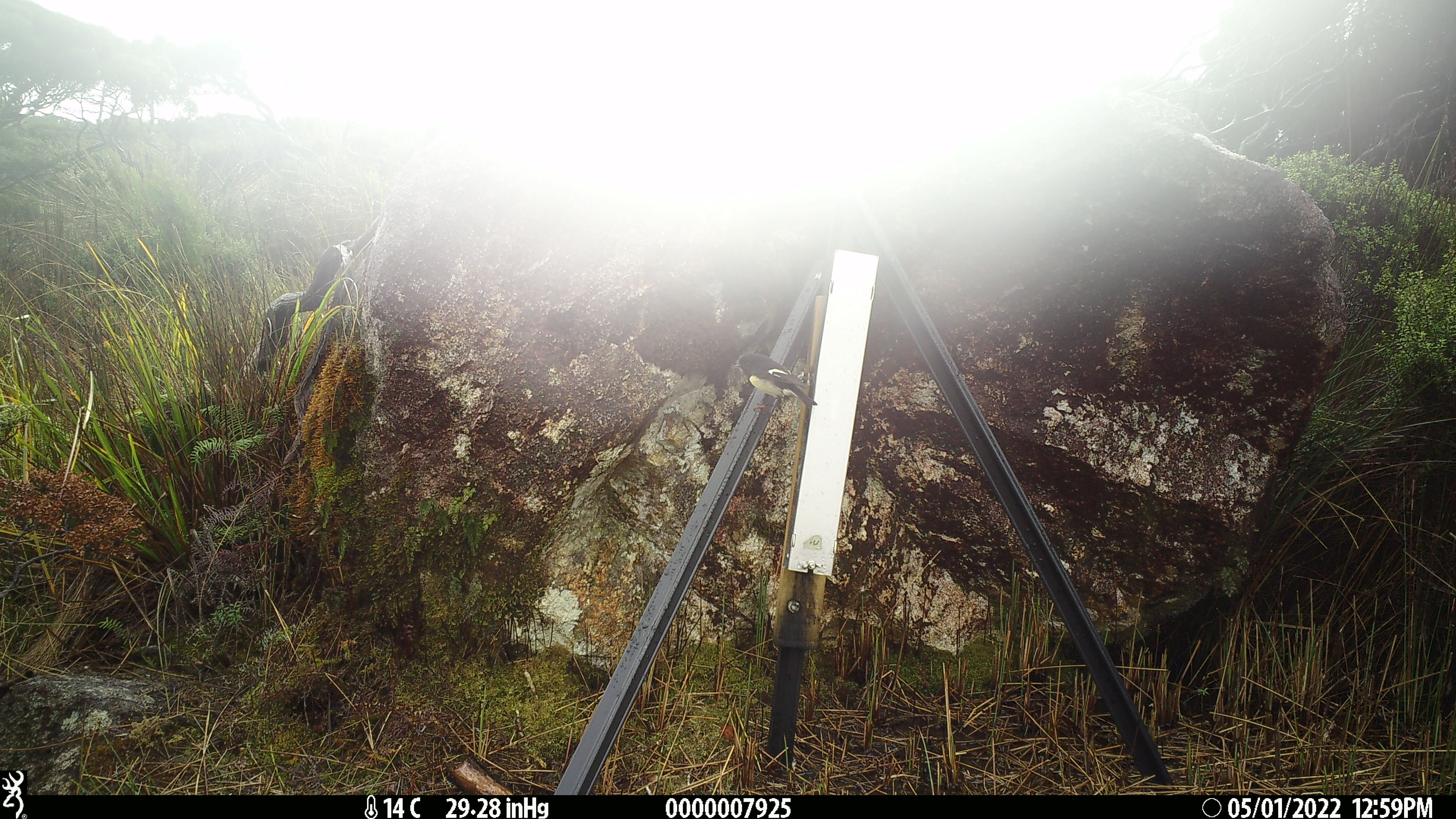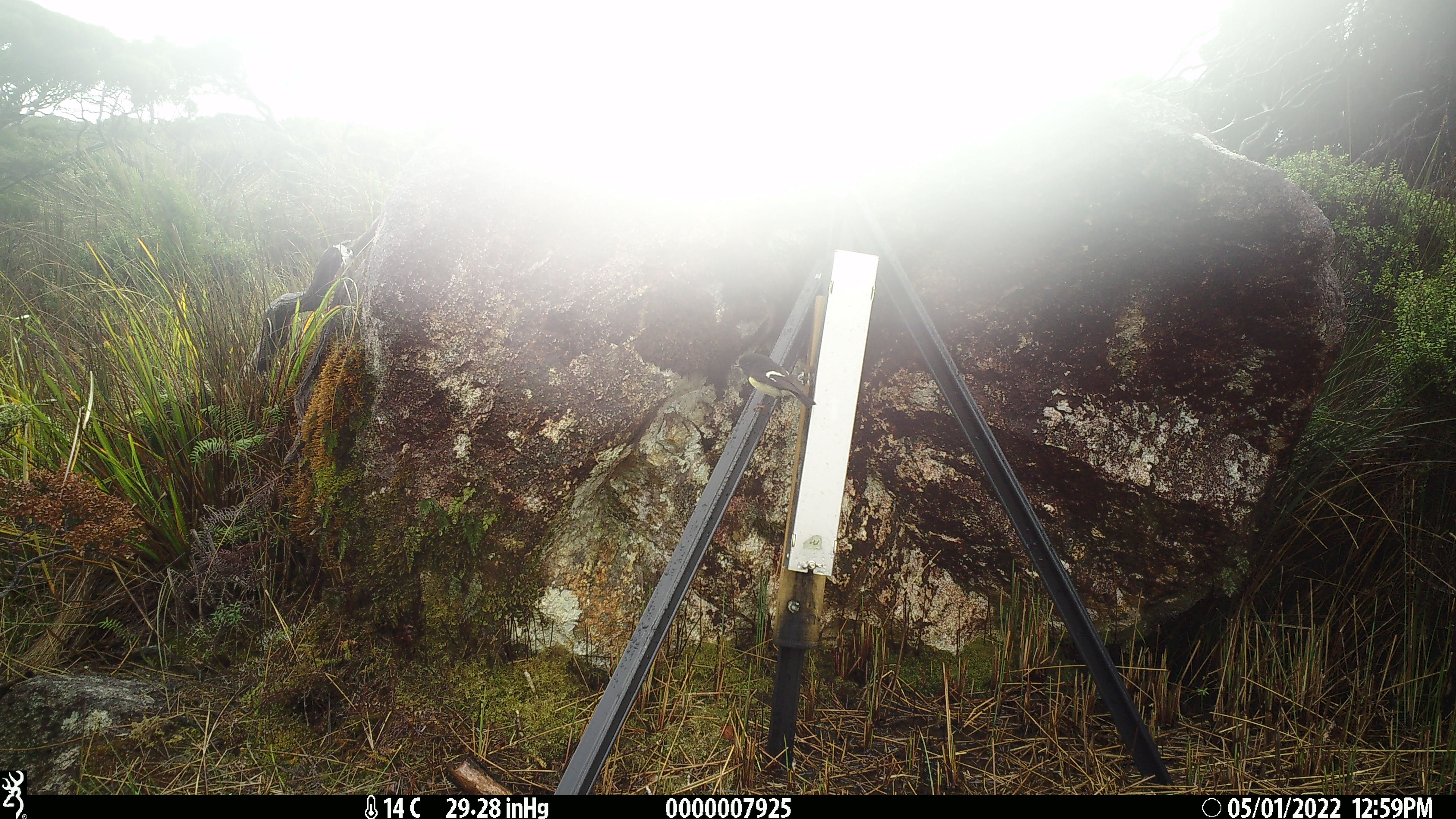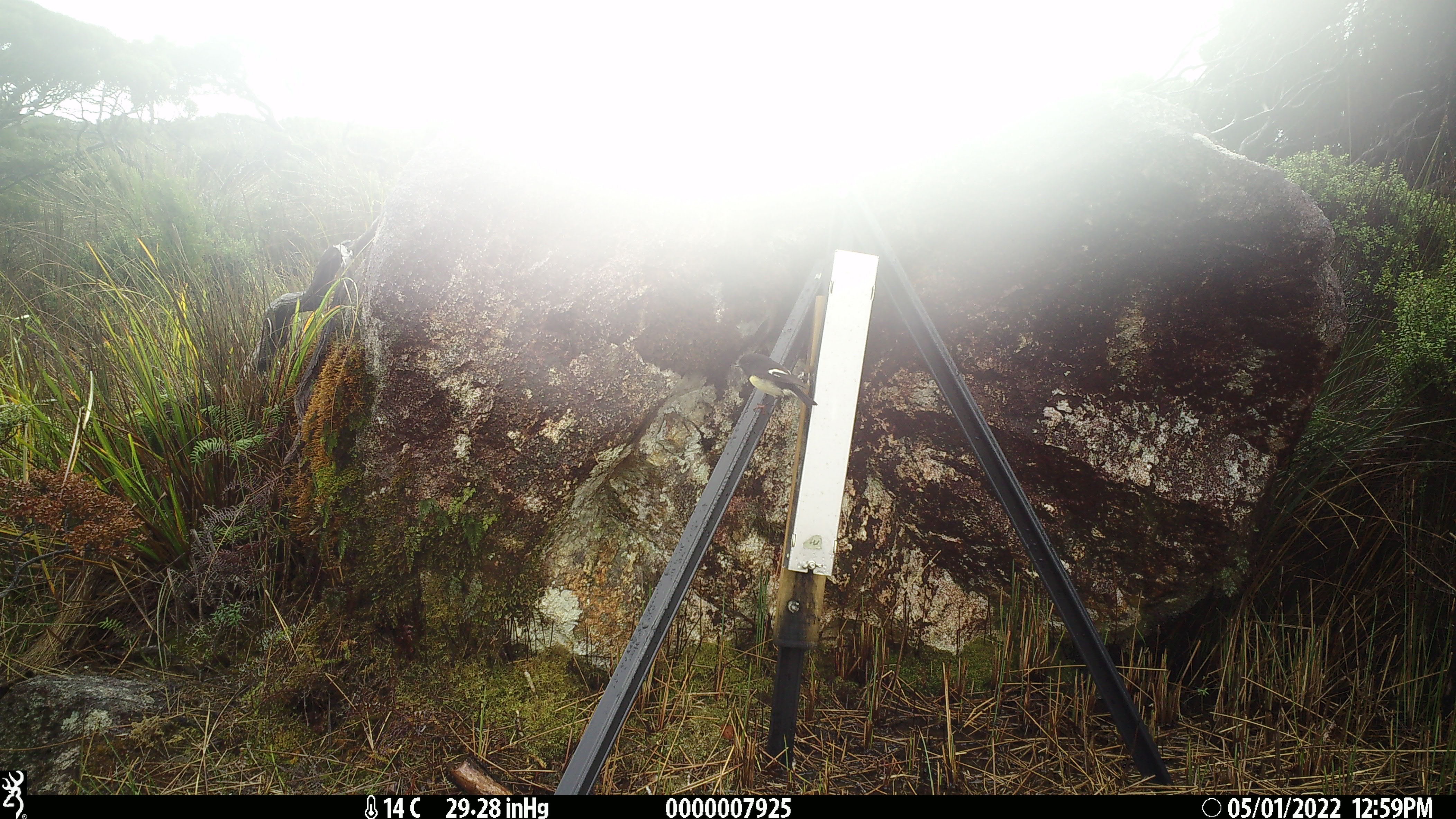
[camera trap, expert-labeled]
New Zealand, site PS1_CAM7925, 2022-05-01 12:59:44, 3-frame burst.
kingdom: Animalia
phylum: Chordata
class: Aves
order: Passeriformes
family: Petroicidae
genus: Petroica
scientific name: Petroica macrocephala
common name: tomtit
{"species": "tomtit (Petroica macrocephala)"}